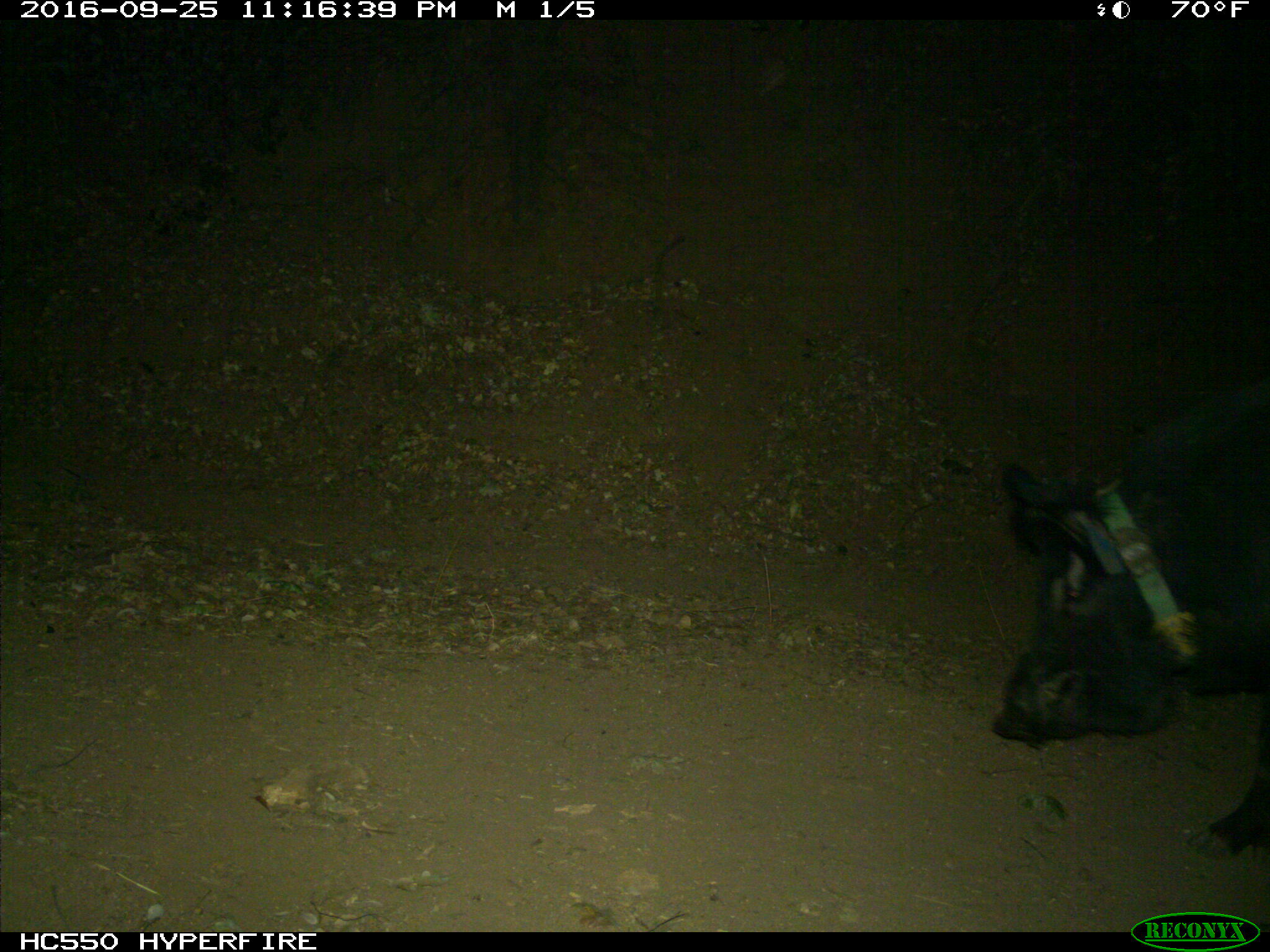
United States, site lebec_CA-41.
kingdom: Animalia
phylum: Chordata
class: Mammalia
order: Artiodactyla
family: Suidae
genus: Sus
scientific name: Sus scrofa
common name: wild boar